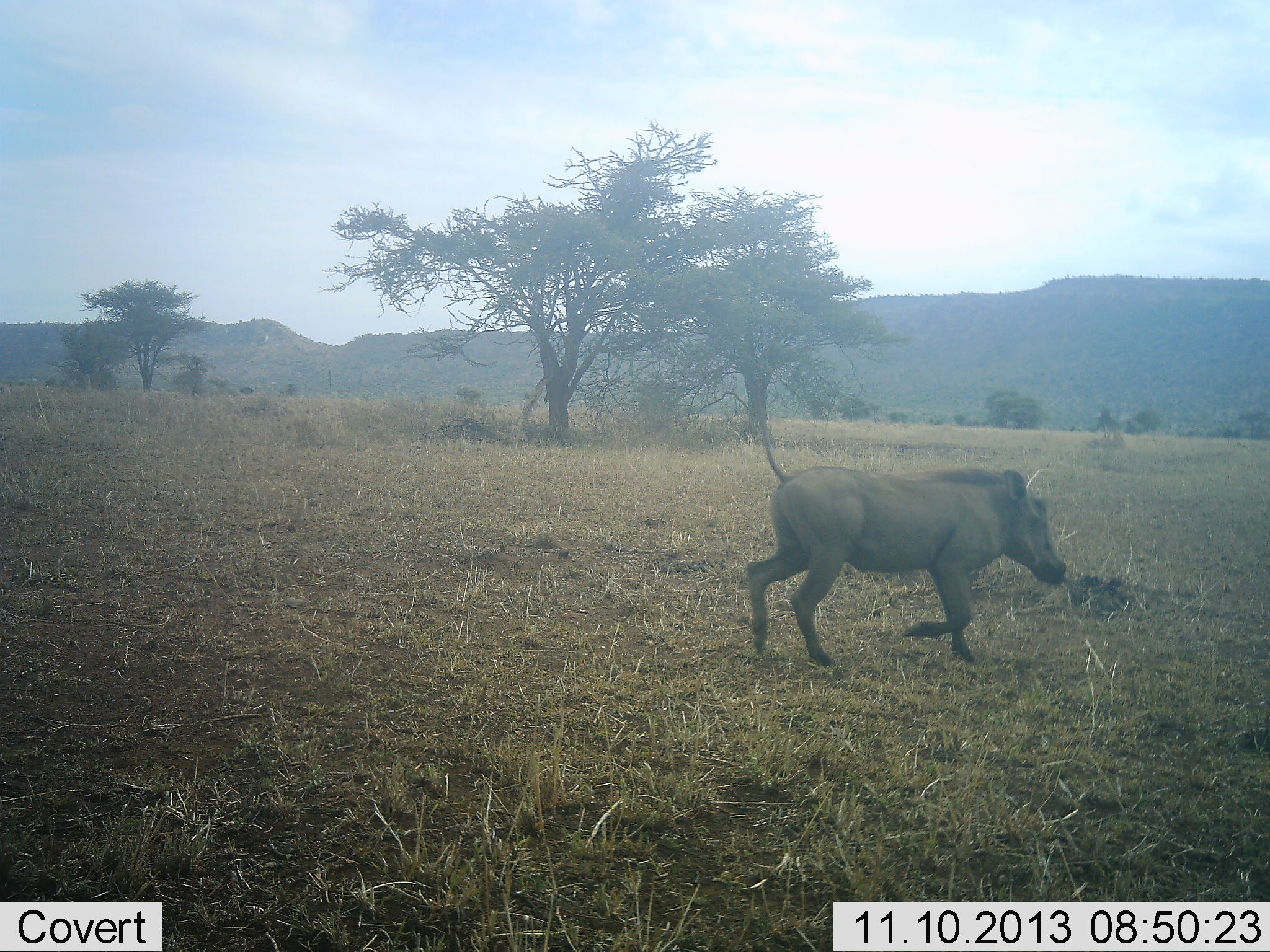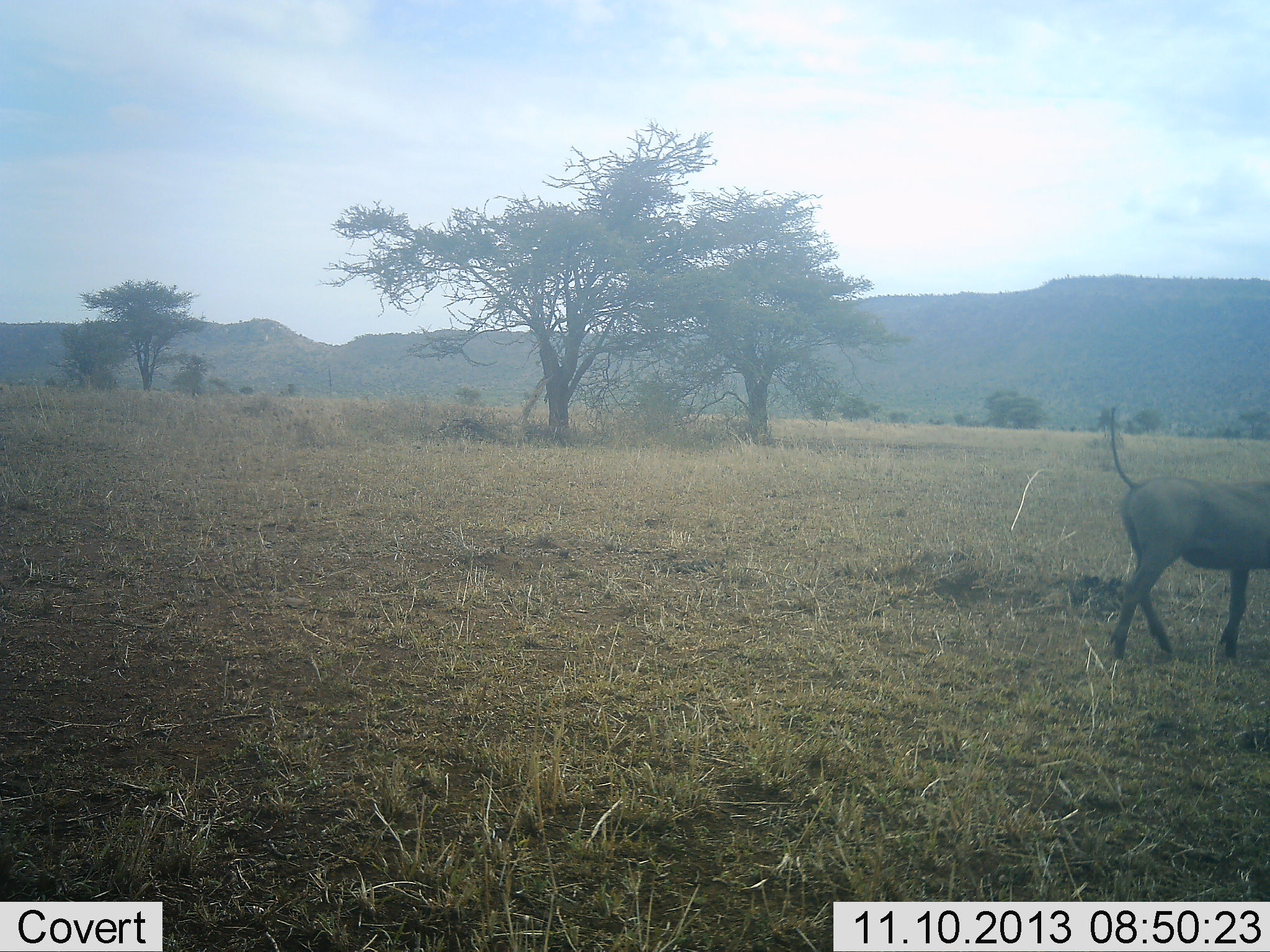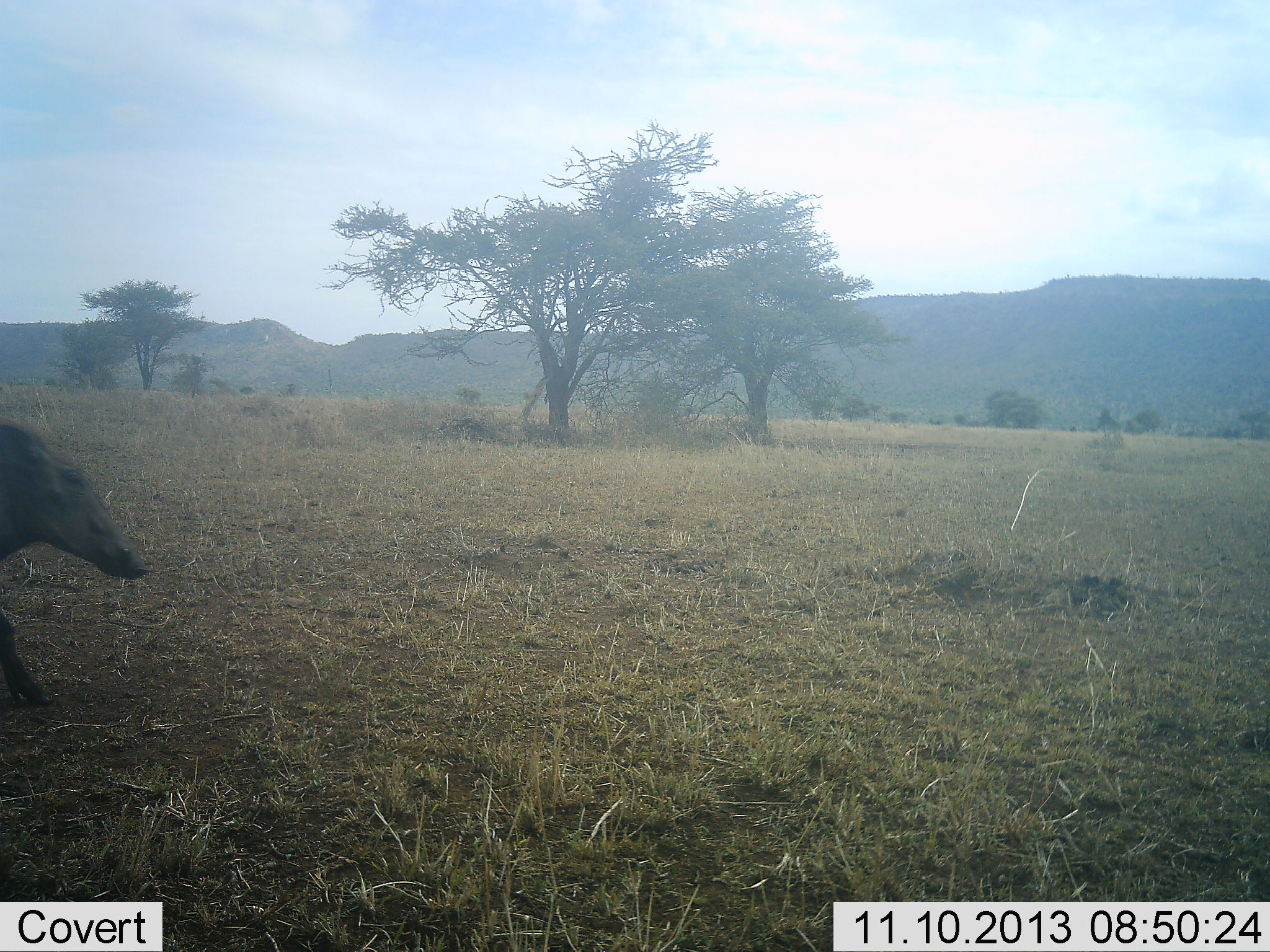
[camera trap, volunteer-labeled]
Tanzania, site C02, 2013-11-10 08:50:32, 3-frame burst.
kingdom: Animalia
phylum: Chordata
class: Mammalia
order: Artiodactyla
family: Suidae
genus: Phacochoerus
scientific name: Phacochoerus africanus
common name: warthog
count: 2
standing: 0%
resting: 0%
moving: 100%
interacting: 0%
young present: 0%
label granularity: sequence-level